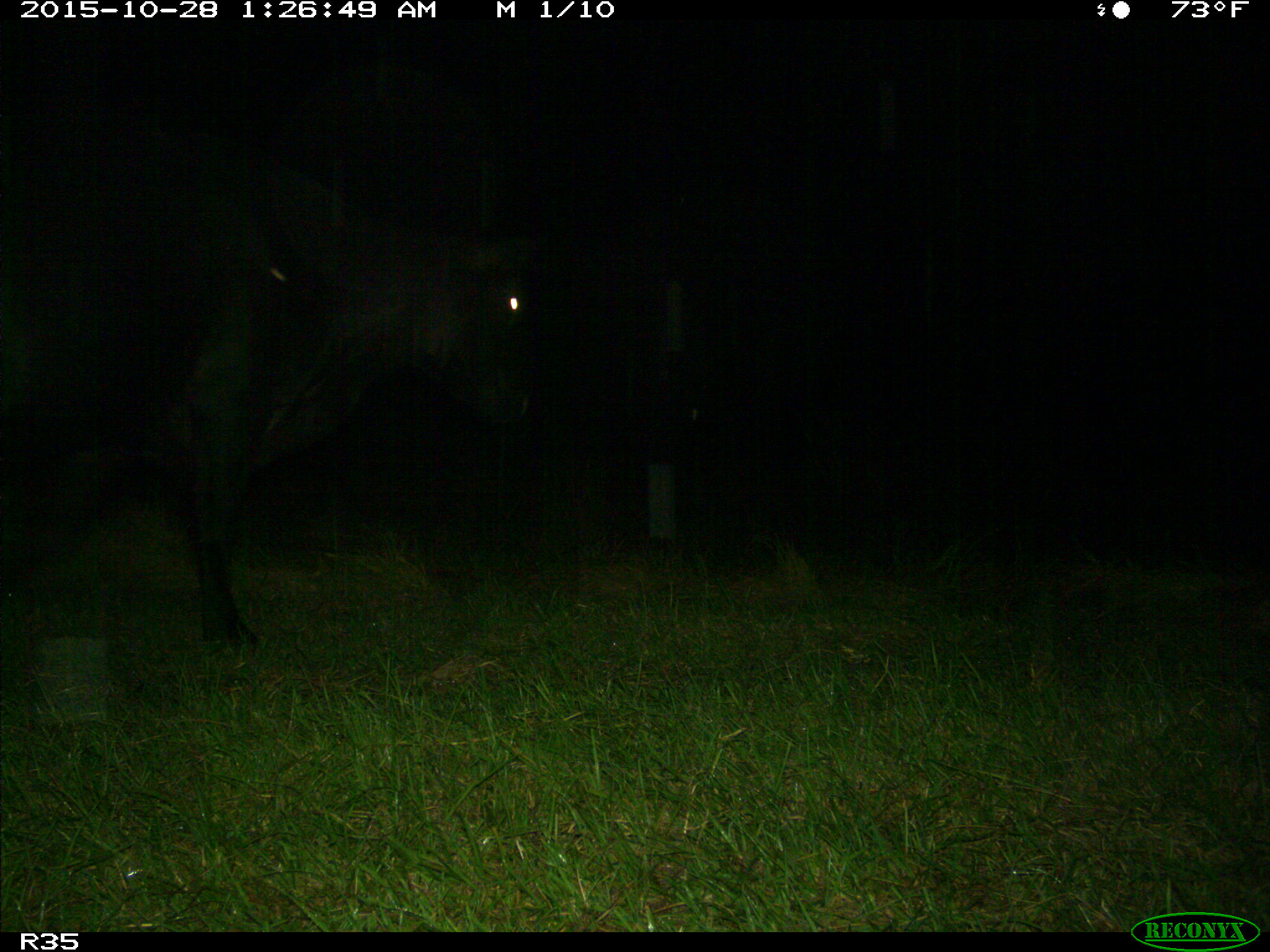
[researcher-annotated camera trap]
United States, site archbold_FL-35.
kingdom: Animalia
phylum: Chordata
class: Mammalia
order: Artiodactyla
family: Bovidae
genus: Bos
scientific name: Bos taurus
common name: domestic cow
Bos taurus (domestic cow).